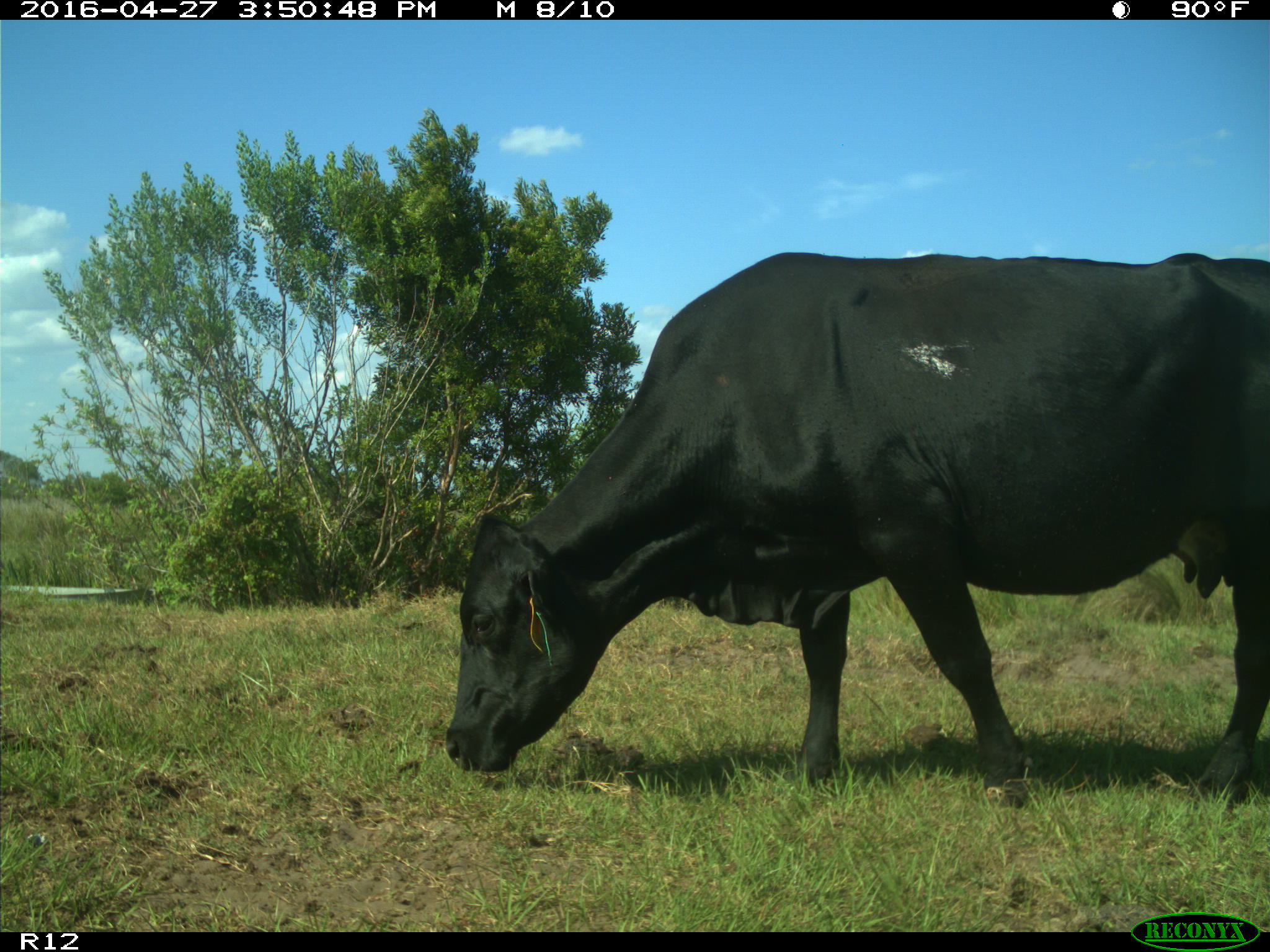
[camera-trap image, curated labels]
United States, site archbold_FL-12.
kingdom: Animalia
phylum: Chordata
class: Mammalia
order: Artiodactyla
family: Bovidae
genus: Bos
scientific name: Bos taurus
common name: domestic cow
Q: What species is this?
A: Bos taurus (domestic cow).